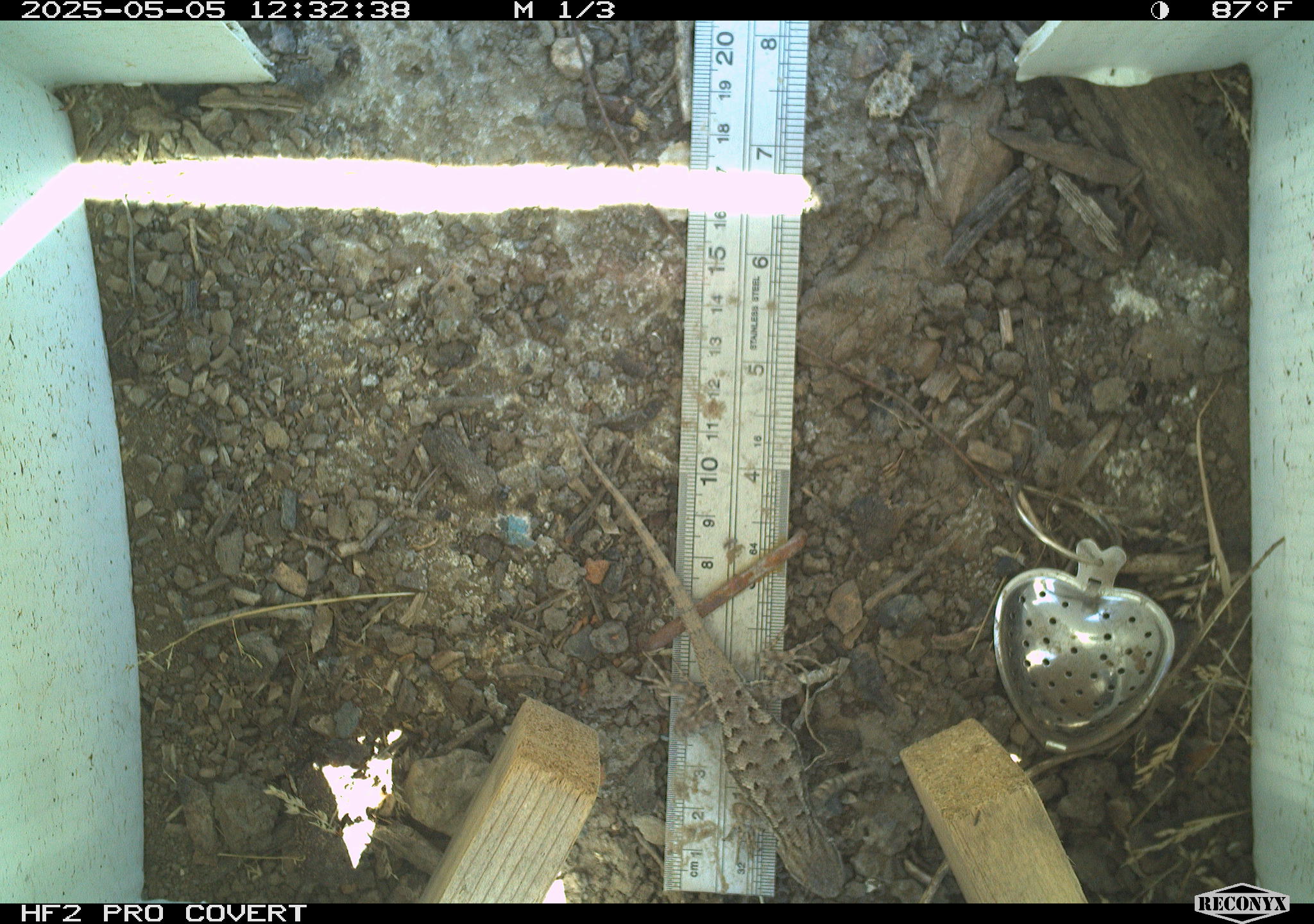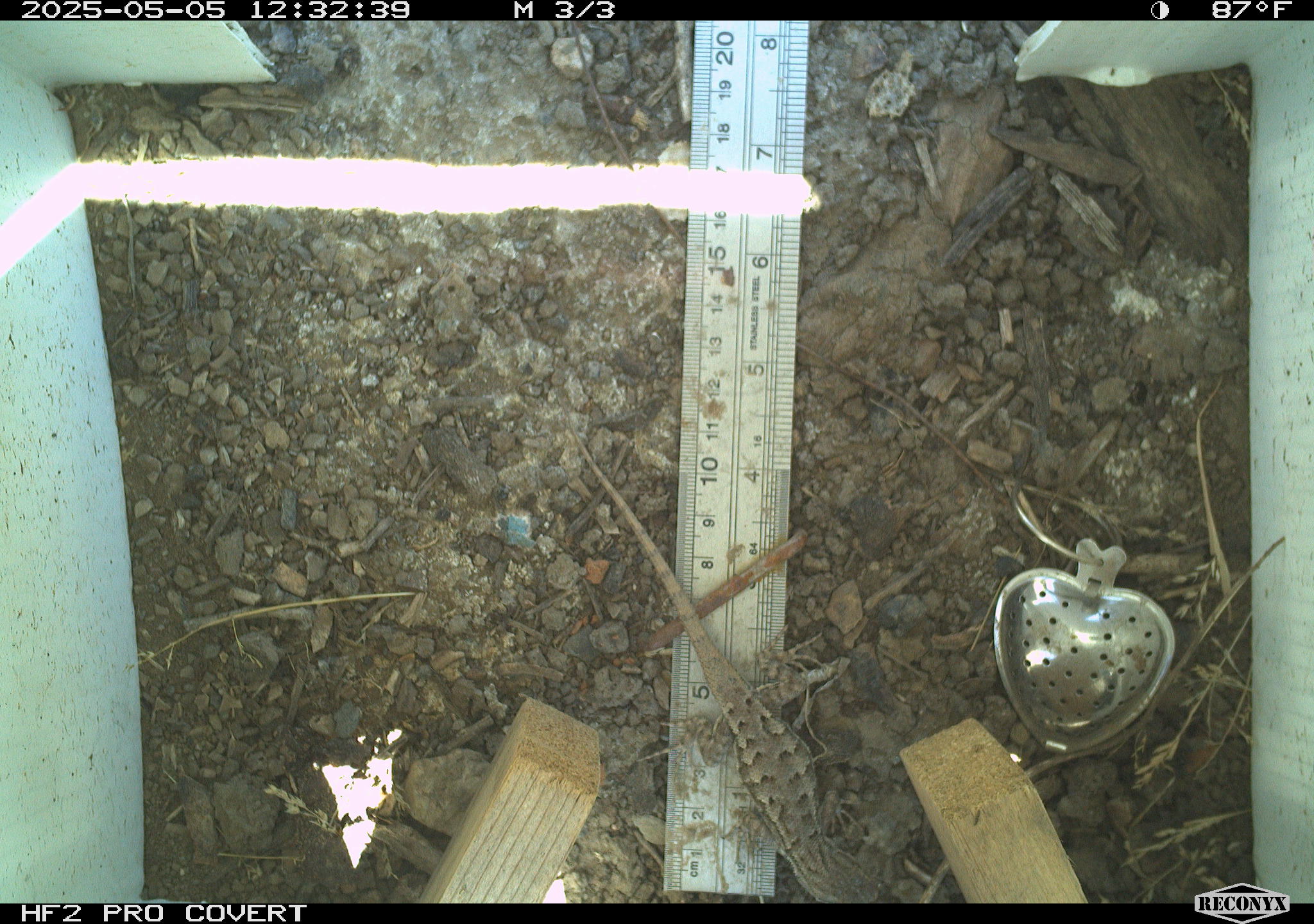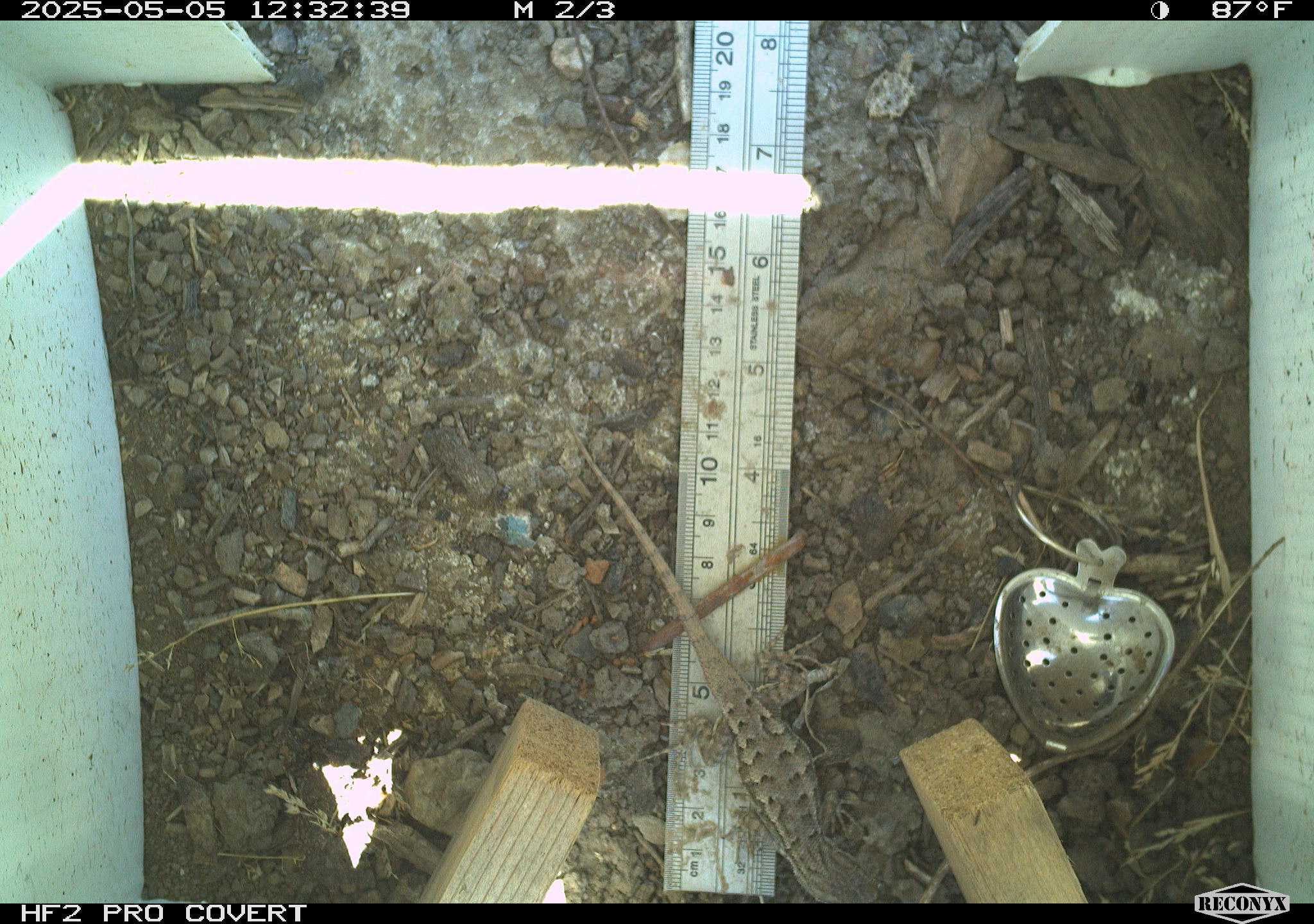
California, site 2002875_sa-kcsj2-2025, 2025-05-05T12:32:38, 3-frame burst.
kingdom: Animalia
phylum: Chordata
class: Reptilia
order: Squamata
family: Phrynosomatidae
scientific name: Phrynosomatidae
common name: north american spiny lizards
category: sceloporus/uta species